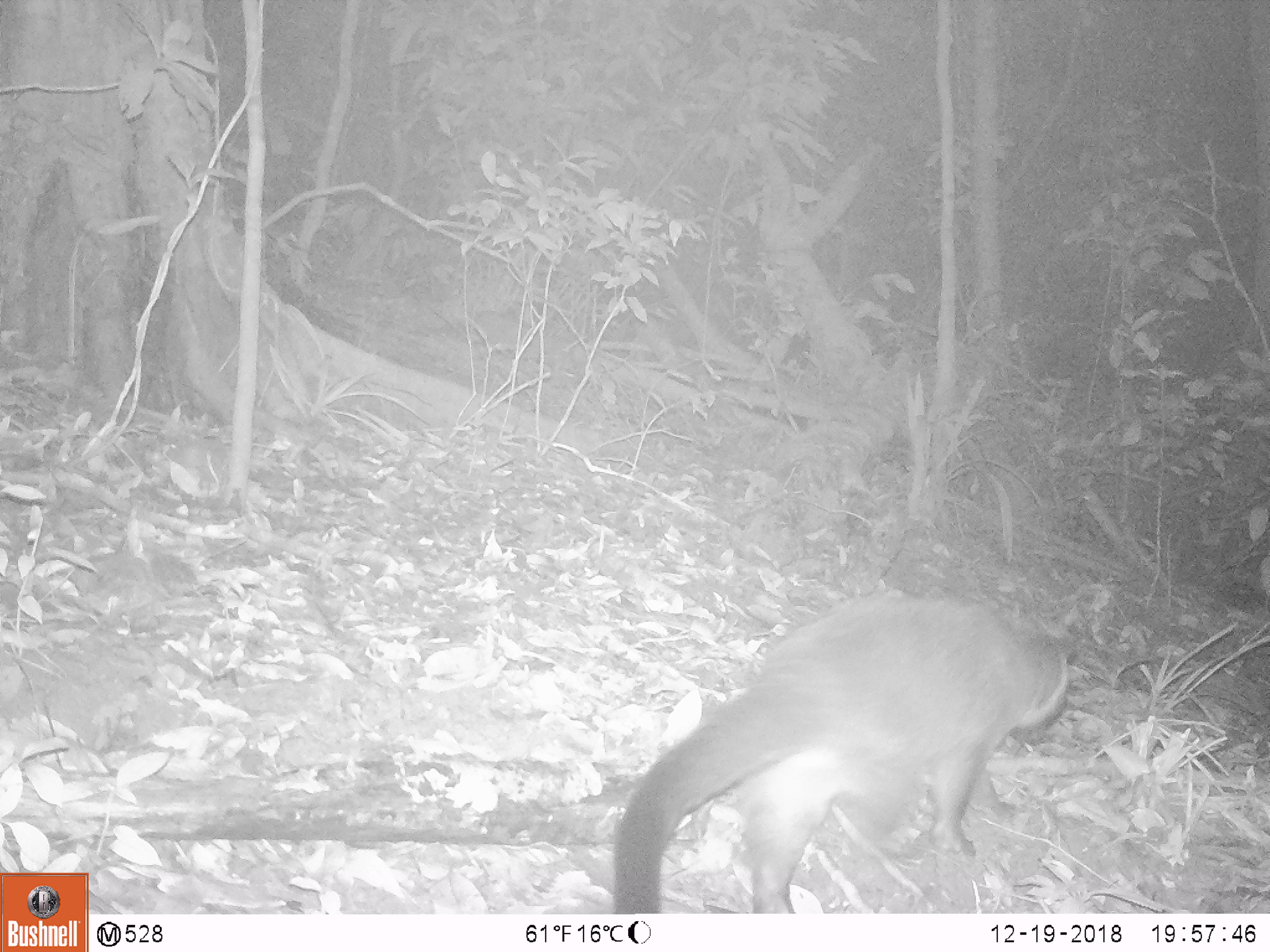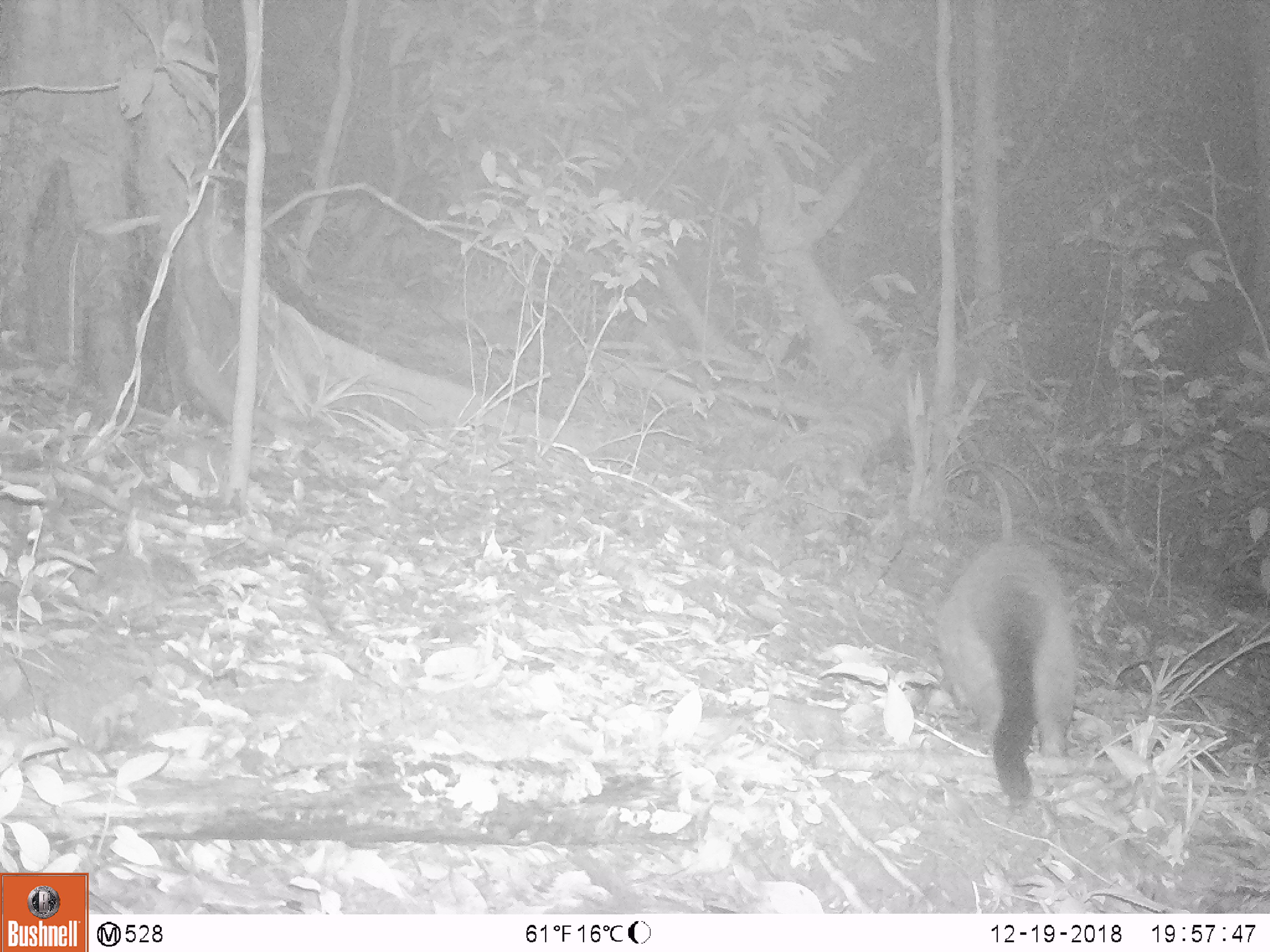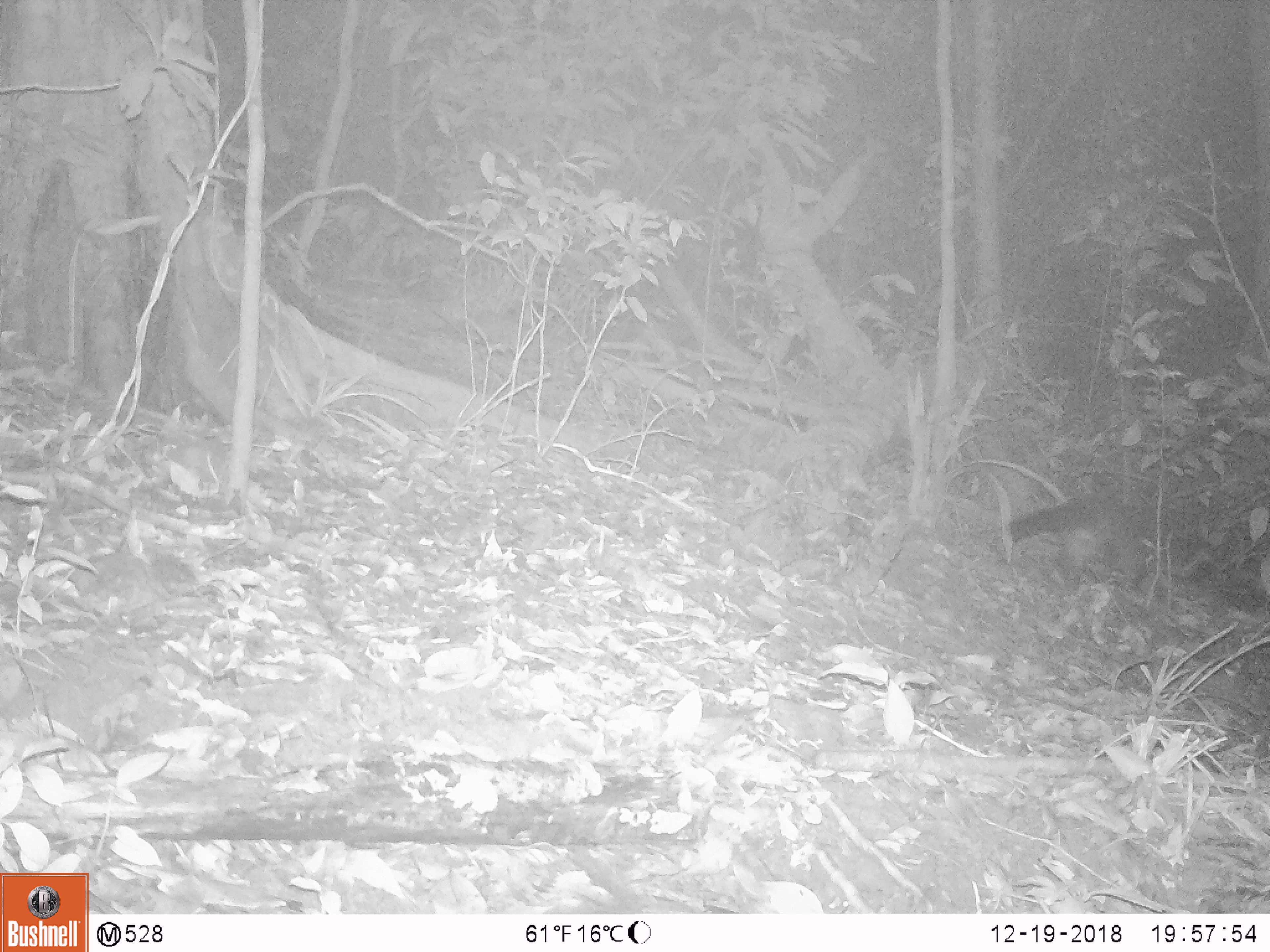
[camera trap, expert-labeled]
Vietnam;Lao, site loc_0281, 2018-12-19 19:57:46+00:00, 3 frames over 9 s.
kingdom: Animalia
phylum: Chordata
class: Mammalia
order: Carnivora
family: Viverridae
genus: Paguma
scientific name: Paguma larvata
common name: masked palm civet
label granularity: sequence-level